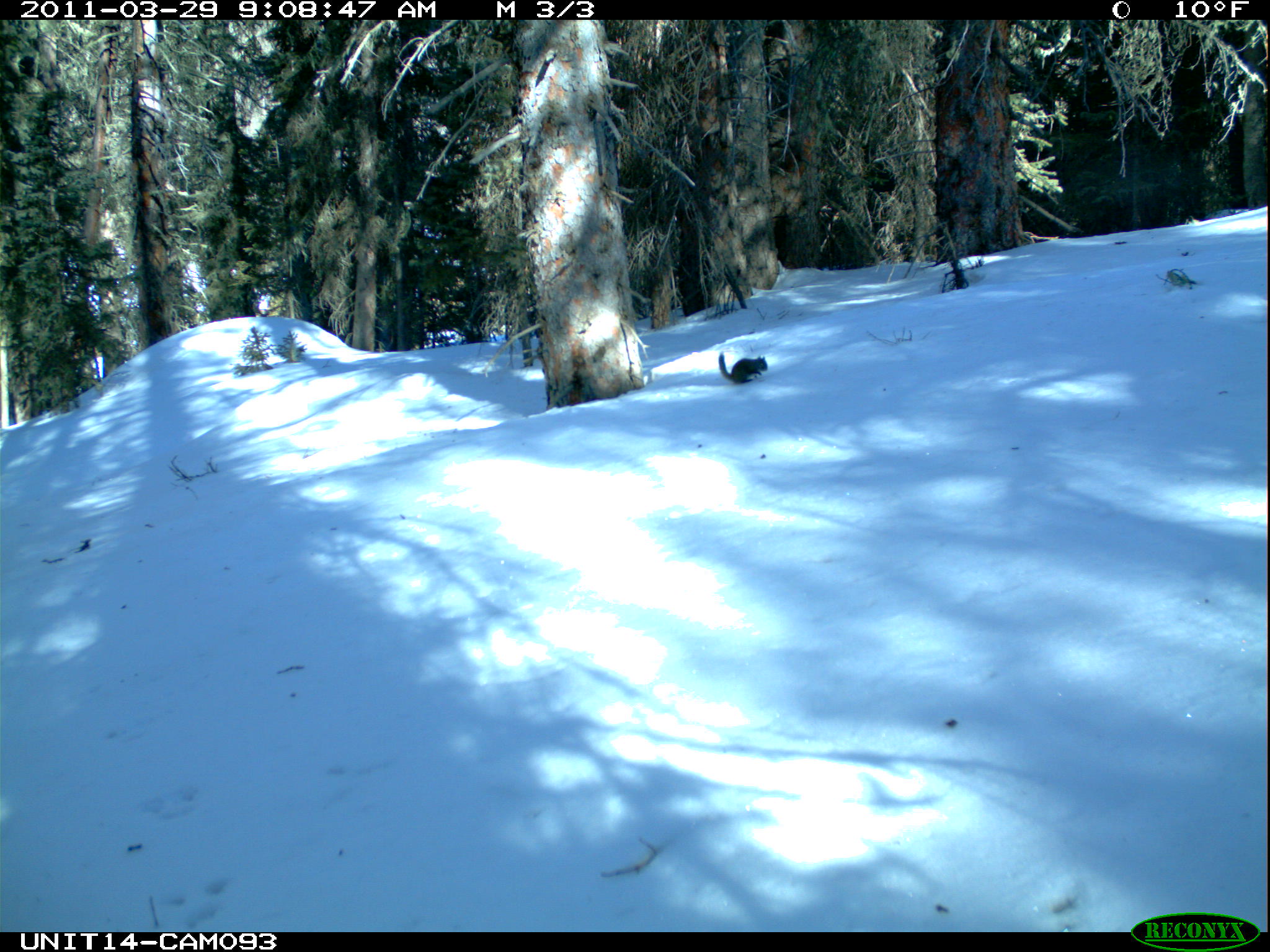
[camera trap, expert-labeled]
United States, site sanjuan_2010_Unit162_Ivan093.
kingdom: Animalia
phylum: Chordata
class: Mammalia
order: Rodentia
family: Sciuridae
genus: Tamiasciurus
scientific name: Tamiasciurus hudsonicus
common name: american red squirrel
Tamiasciurus hudsonicus (american red squirrel).